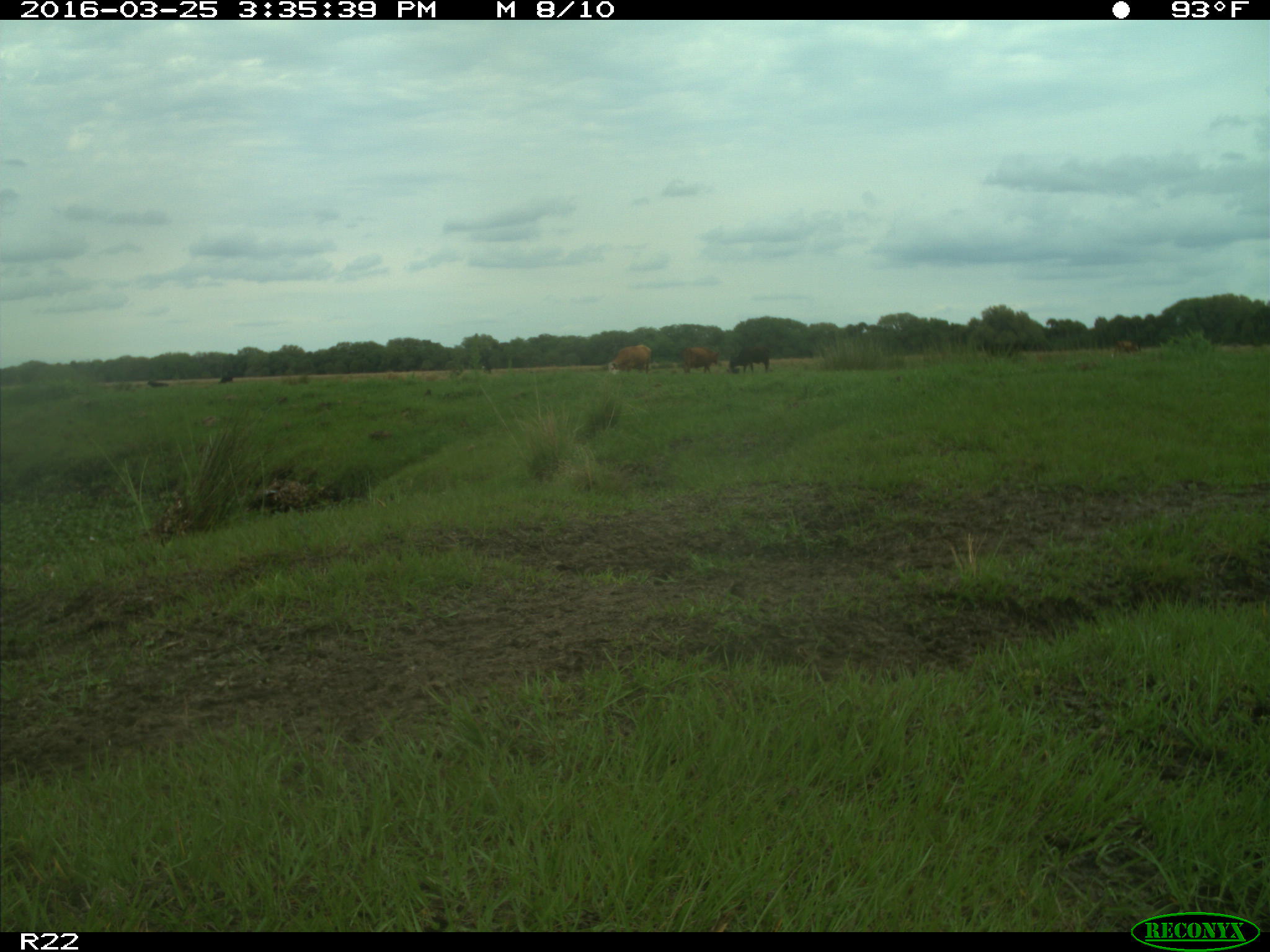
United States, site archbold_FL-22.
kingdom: Animalia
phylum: Chordata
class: Mammalia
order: Artiodactyla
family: Bovidae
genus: Bos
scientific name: Bos taurus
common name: domestic cow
Bos taurus (domestic cow).